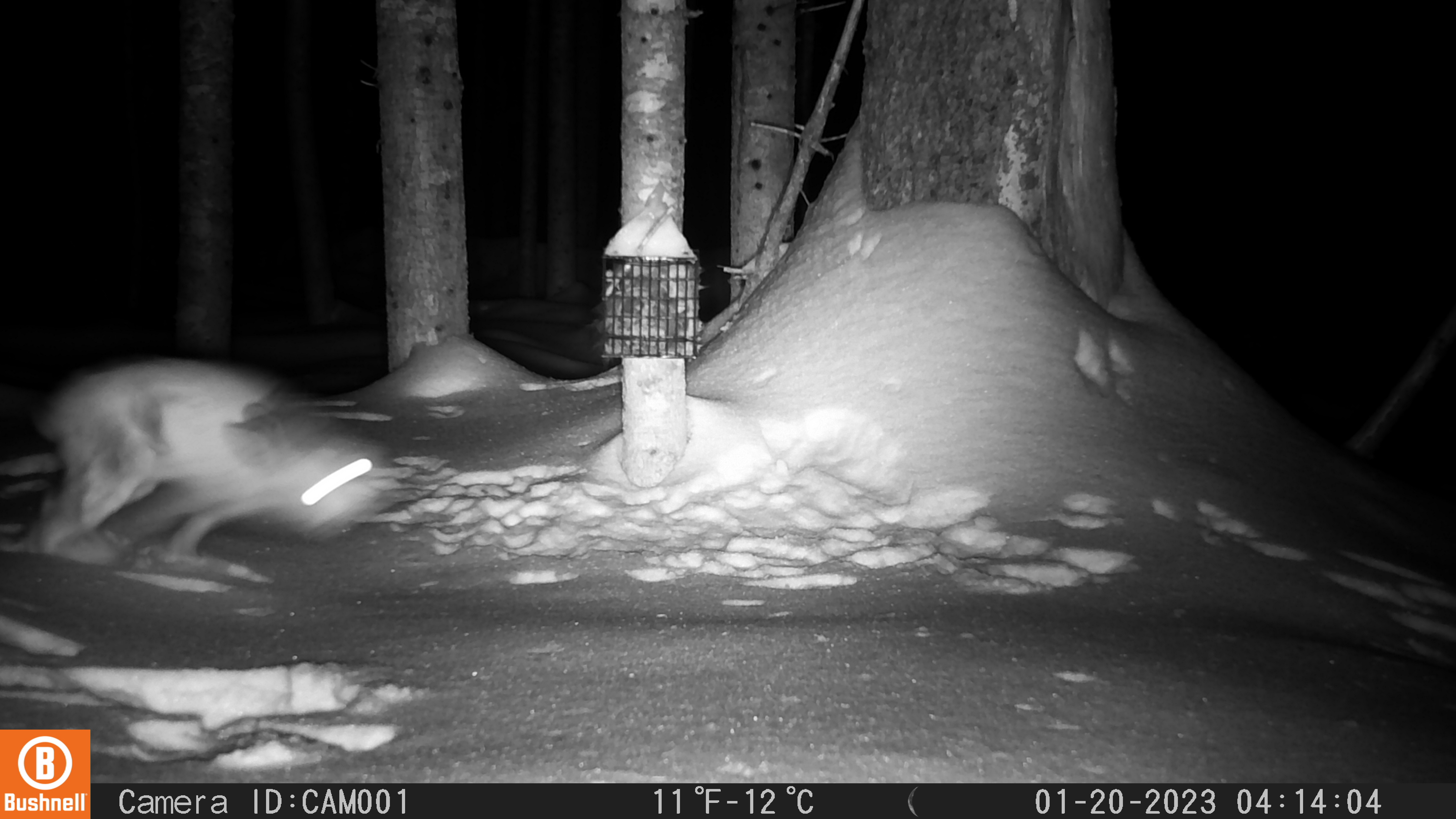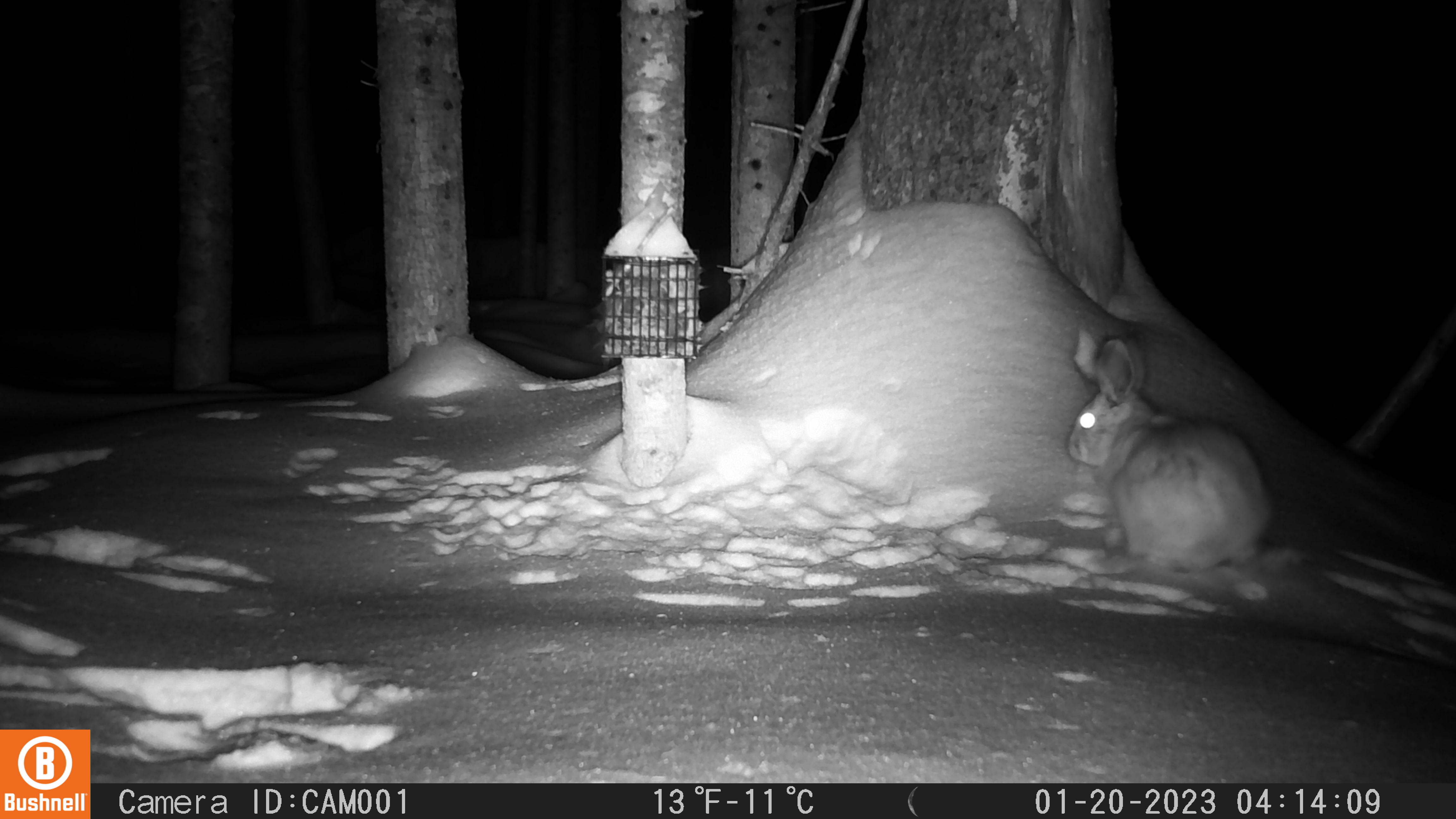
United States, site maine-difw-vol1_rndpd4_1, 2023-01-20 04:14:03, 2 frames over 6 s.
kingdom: Animalia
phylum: Chordata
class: Mammalia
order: Lagomorpha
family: Leporidae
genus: Lepus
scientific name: Lepus americanus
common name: snowshoe hare